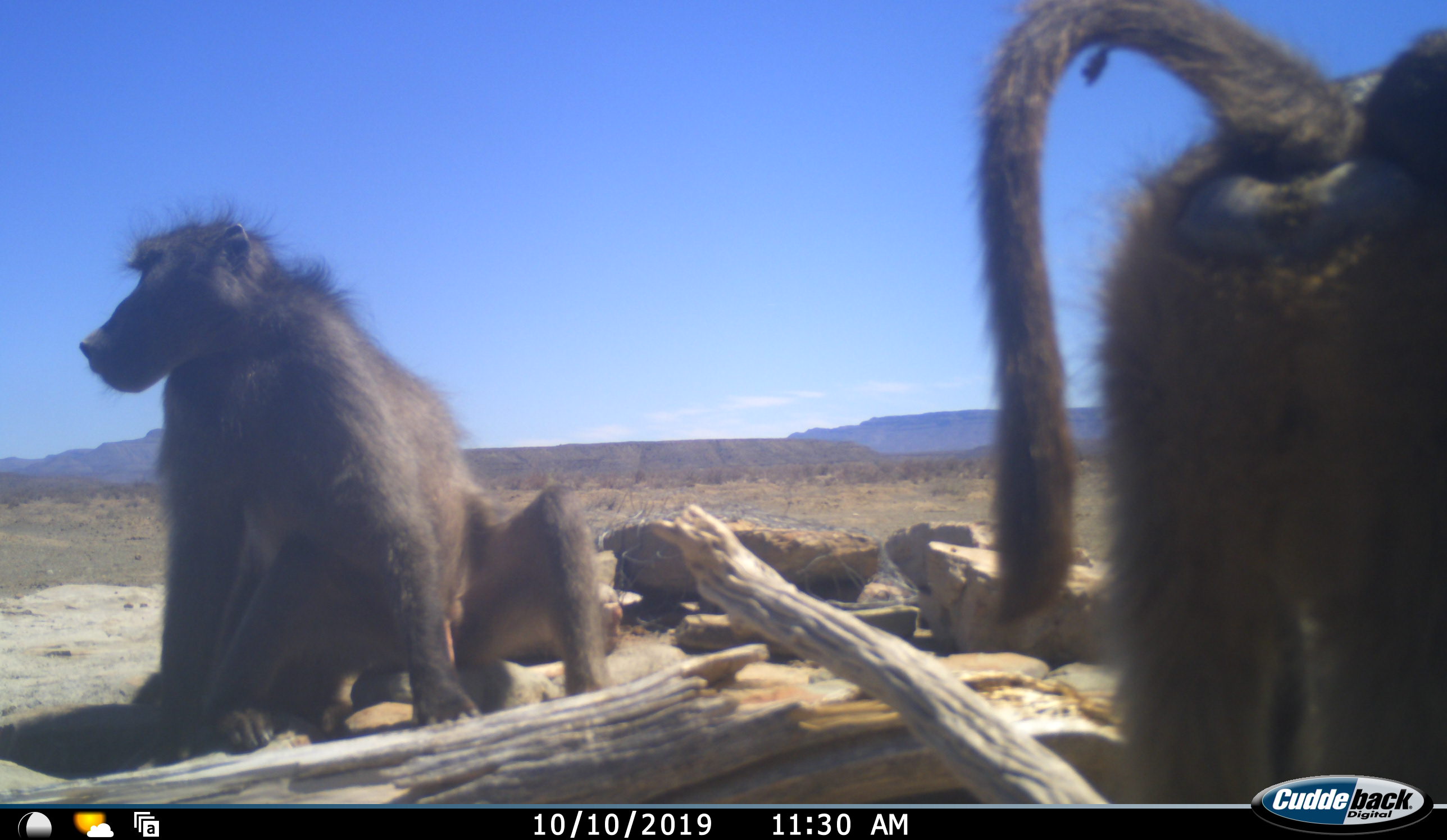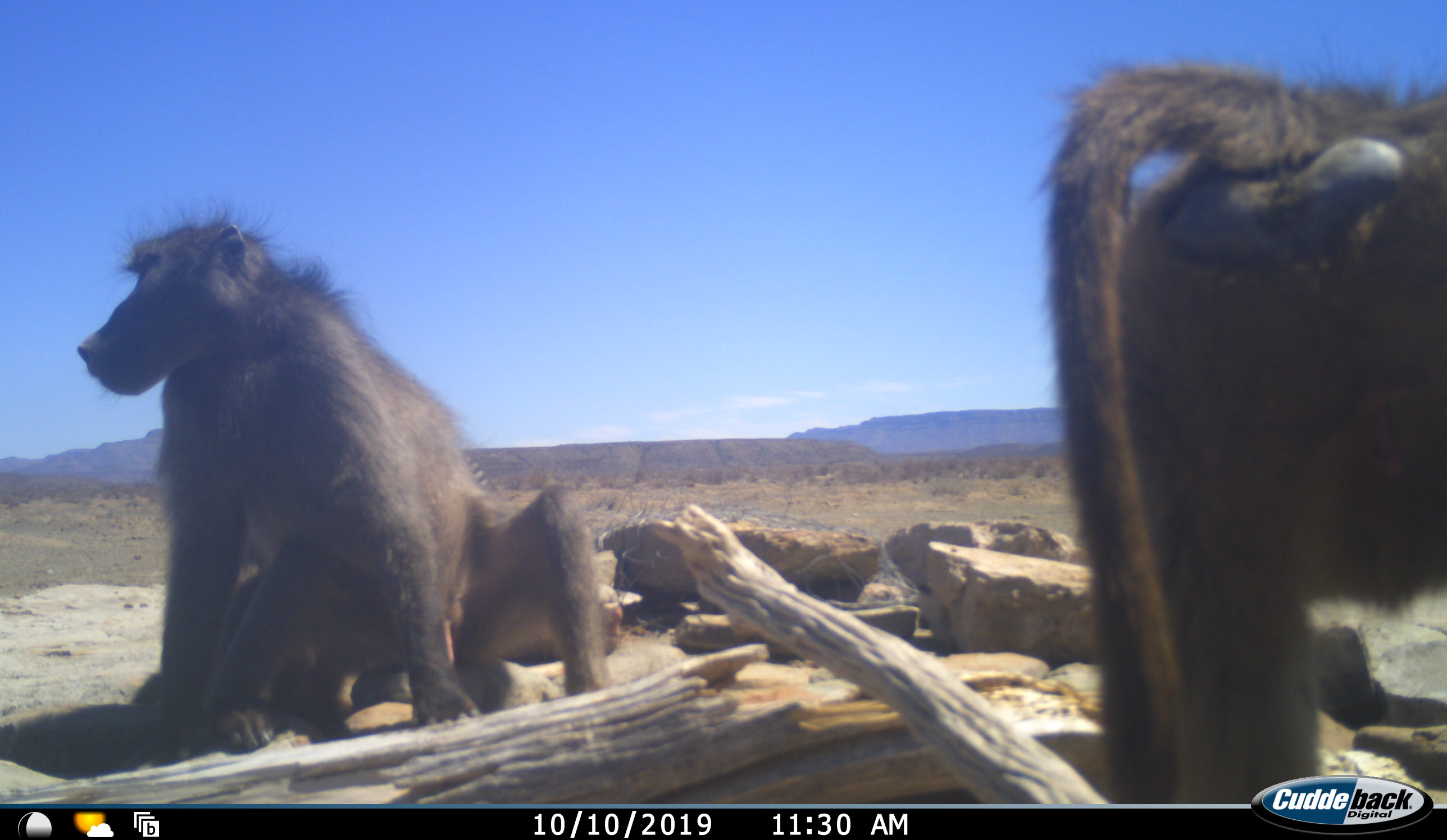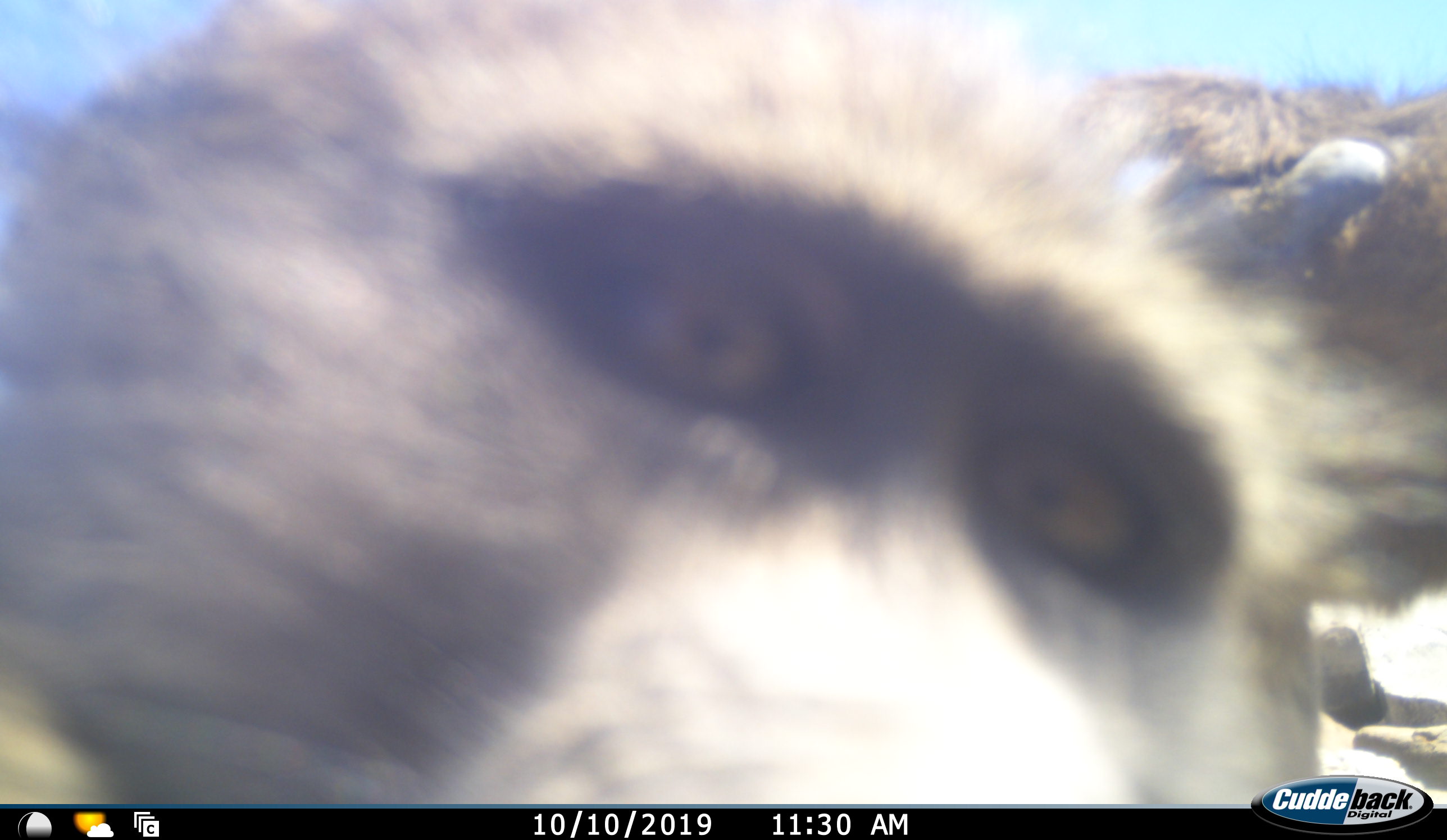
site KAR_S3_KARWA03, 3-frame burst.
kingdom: Animalia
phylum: Chordata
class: Mammalia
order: Primates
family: Cercopithecidae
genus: Papio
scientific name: Papio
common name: baboon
Baboon (Papio), count 3. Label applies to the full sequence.